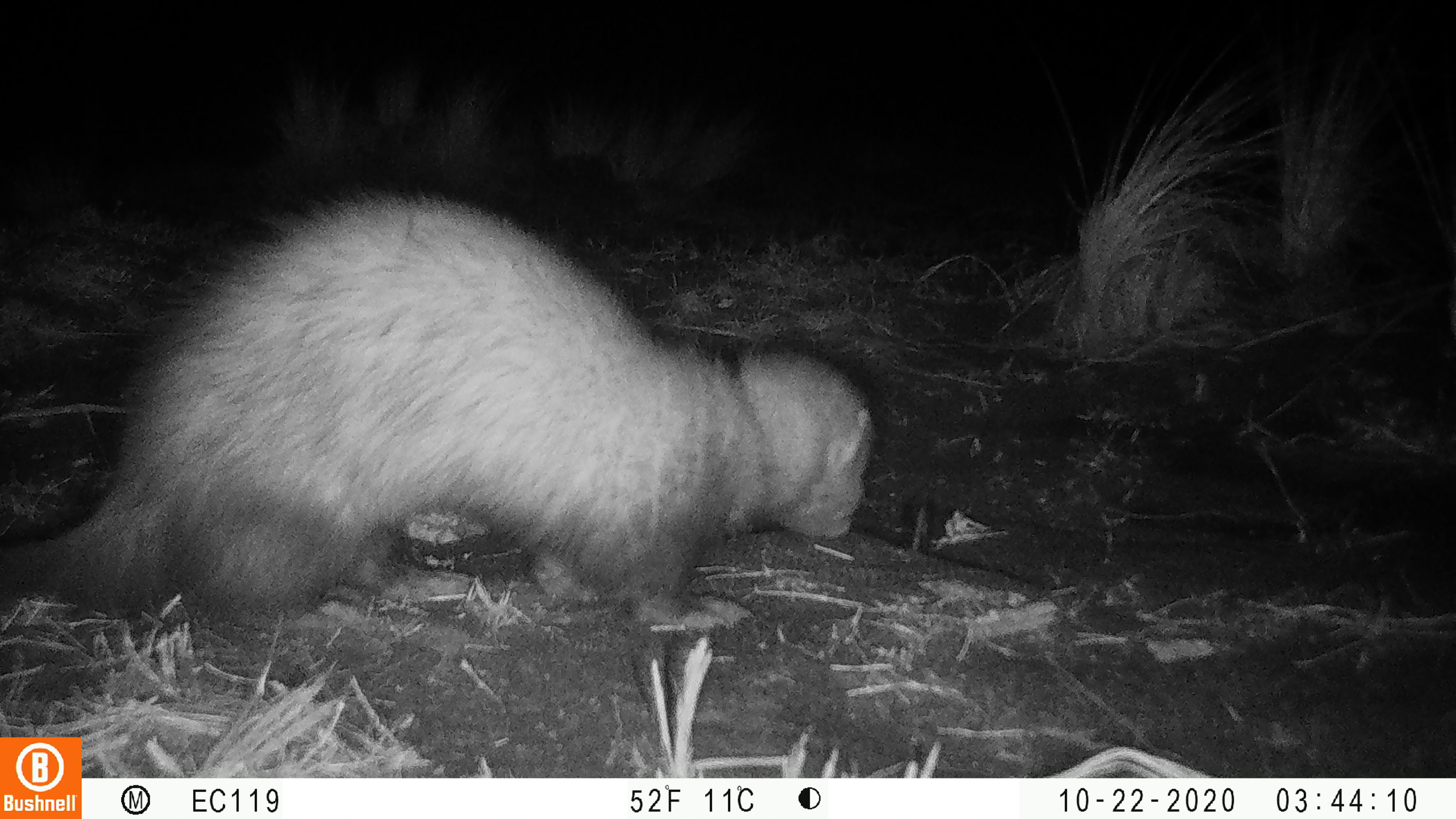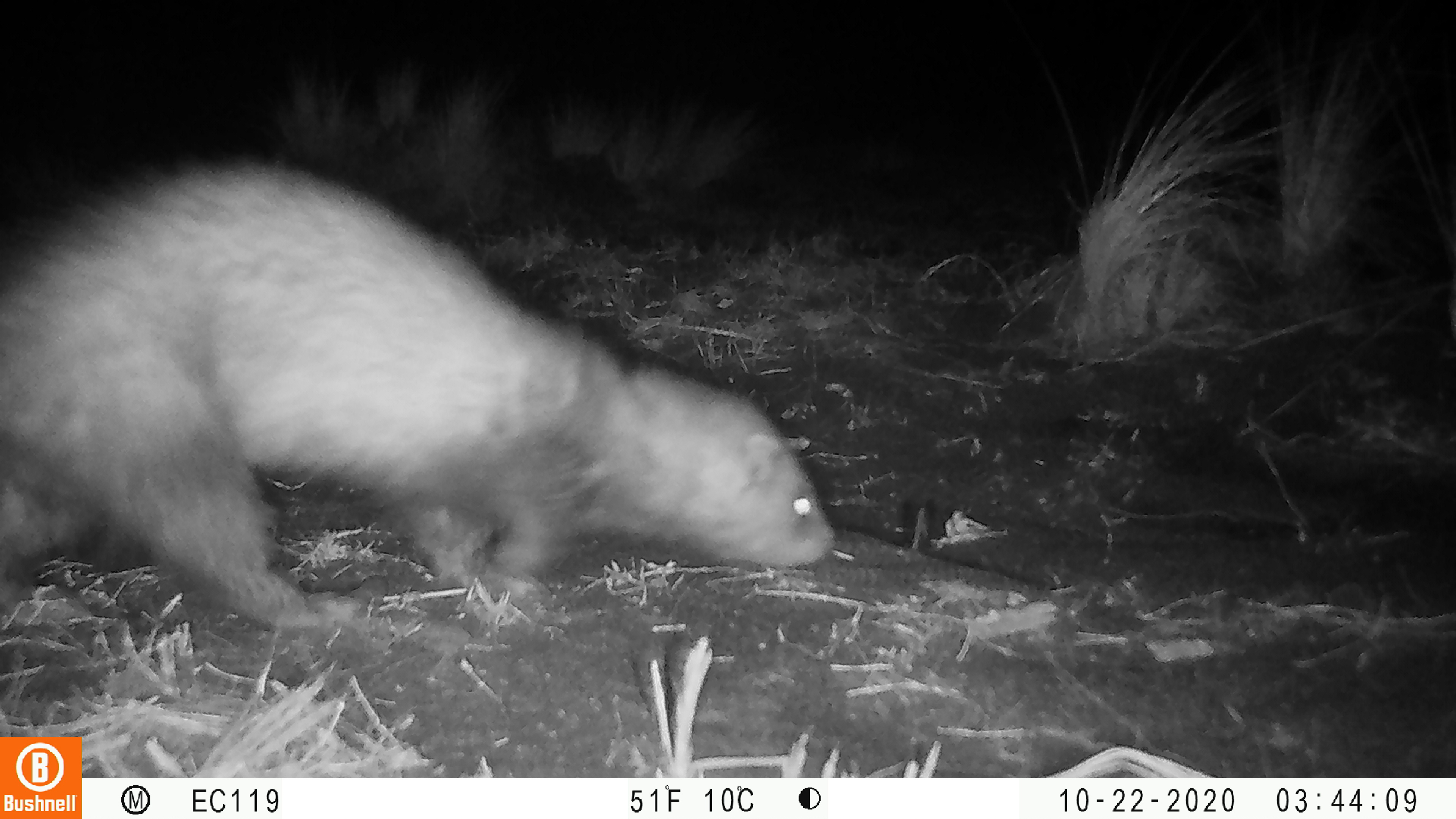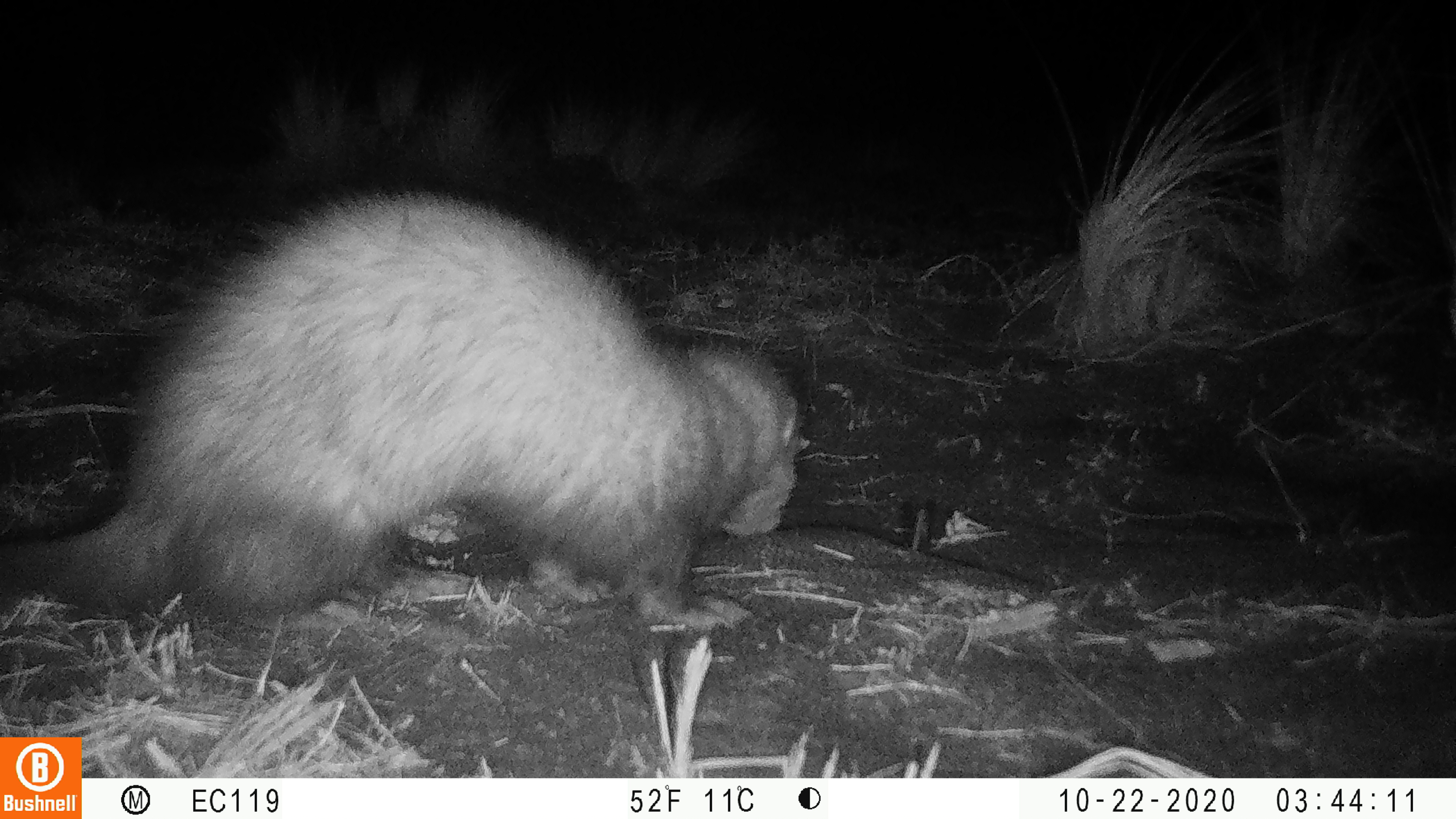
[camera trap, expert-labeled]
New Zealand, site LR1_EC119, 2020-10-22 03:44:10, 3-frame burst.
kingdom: Animalia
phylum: Chordata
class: Mammalia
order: Carnivora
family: Mustelidae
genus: Mustela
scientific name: Mustela furo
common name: ferret